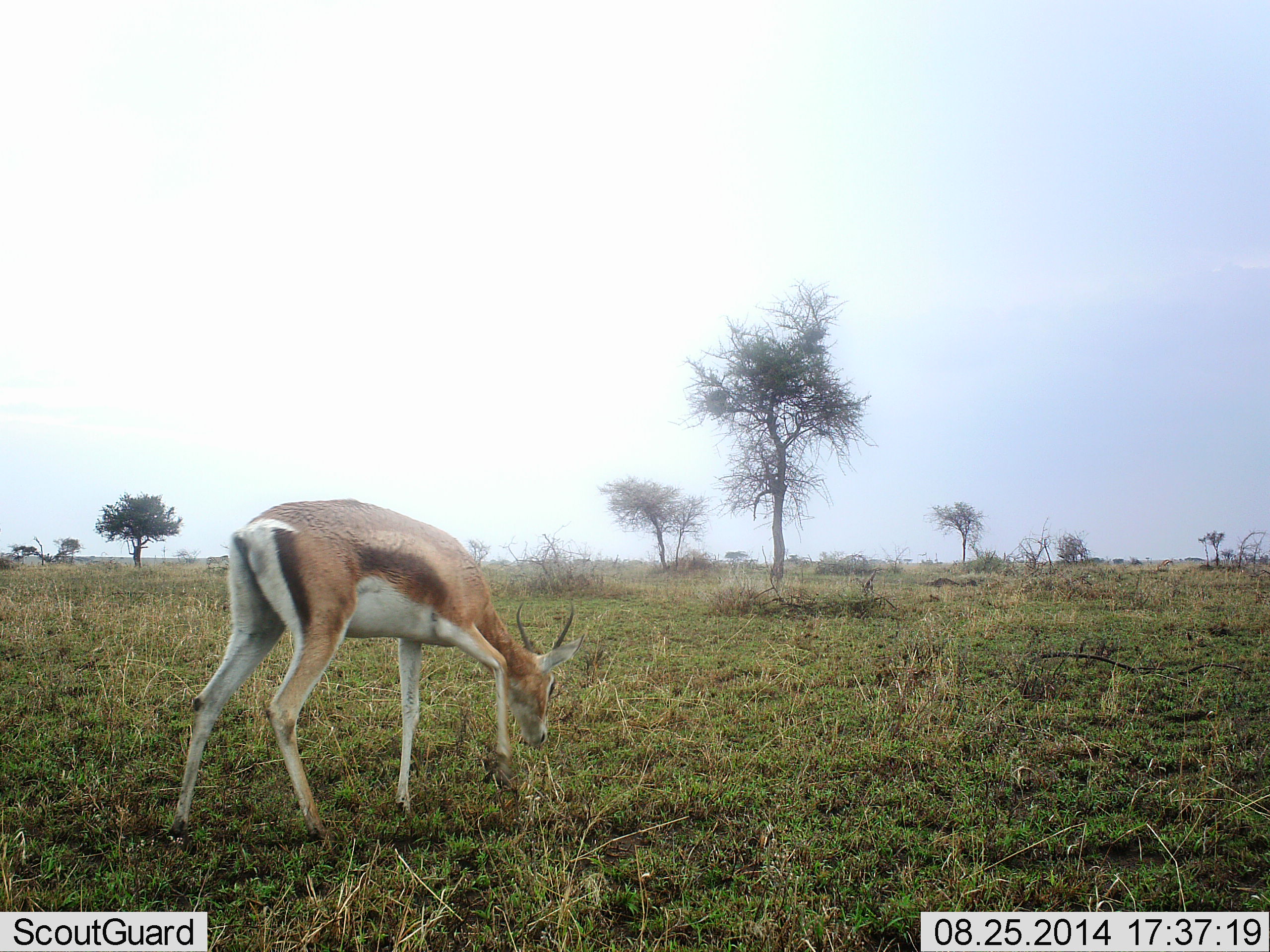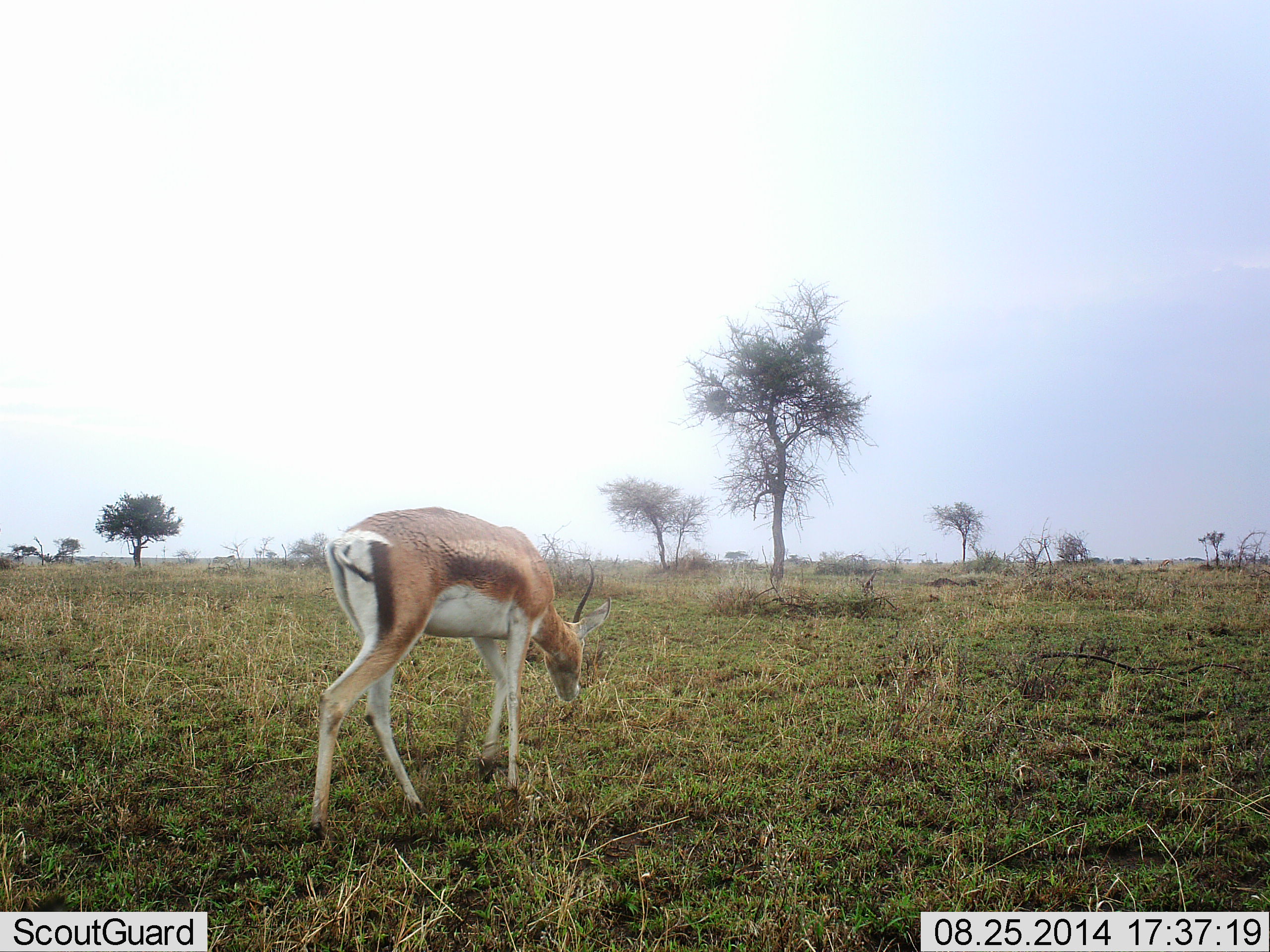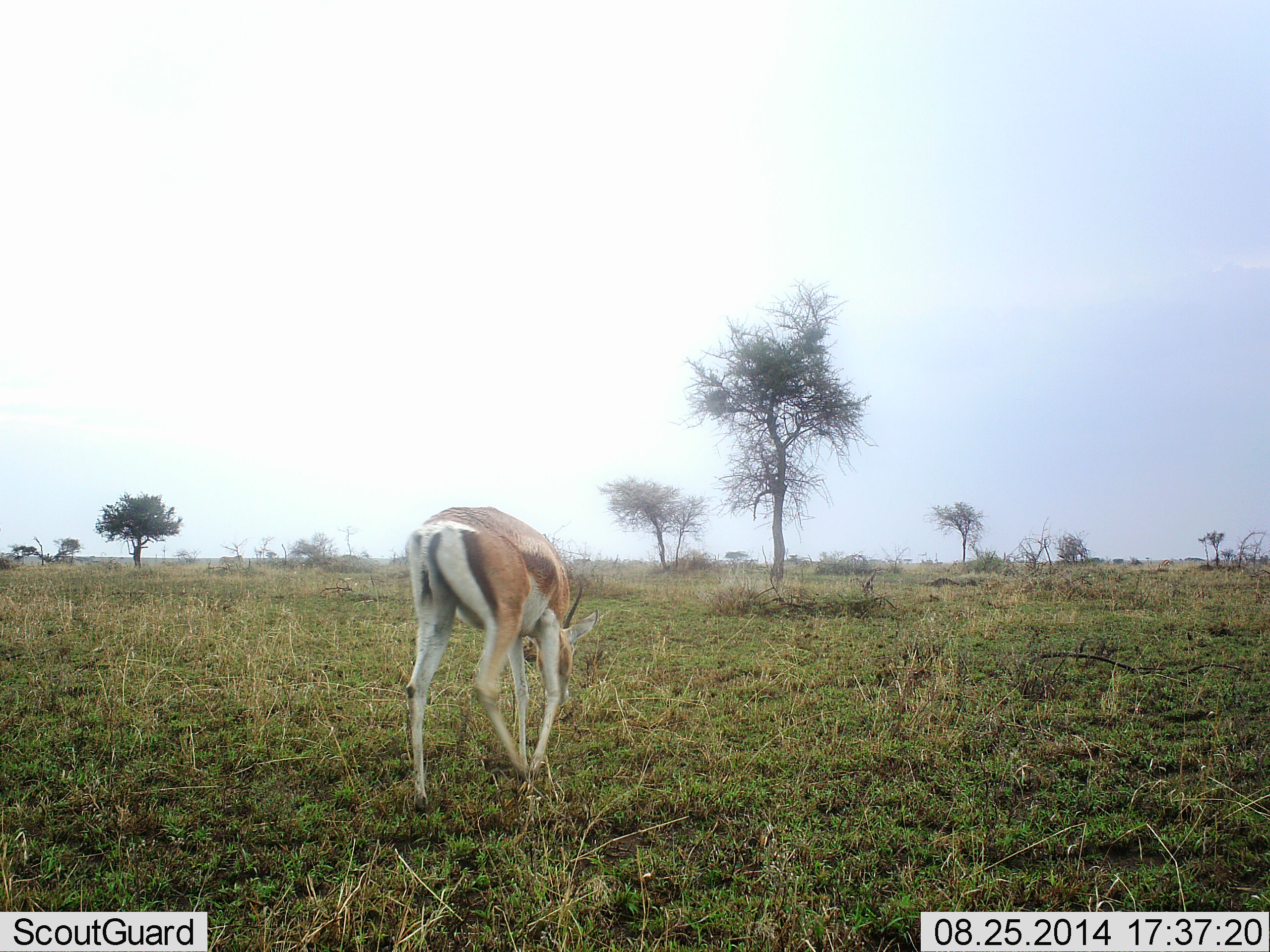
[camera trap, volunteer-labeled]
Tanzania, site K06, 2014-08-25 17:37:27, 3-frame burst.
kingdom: Animalia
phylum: Chordata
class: Mammalia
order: Artiodactyla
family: Bovidae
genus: Nanger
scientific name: Nanger granti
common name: grant's gazelle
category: gazellegrants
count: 1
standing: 0%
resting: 0%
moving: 82%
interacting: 0%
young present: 0%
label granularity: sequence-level